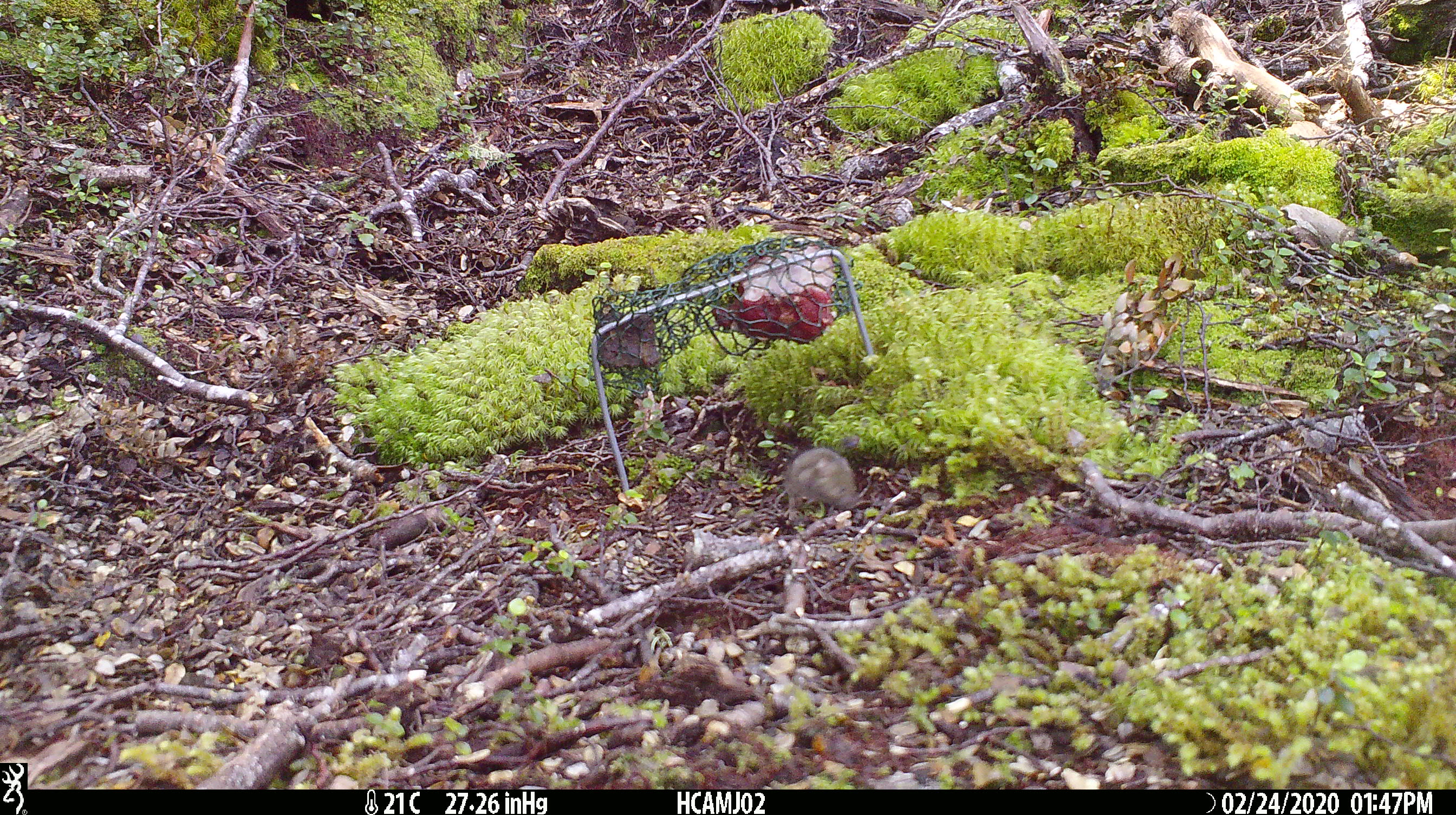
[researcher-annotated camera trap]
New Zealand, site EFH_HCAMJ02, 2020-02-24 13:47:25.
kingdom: Animalia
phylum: Chordata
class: Mammalia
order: Rodentia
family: Muridae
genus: Mus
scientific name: Mus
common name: mouse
Mouse (Mus).